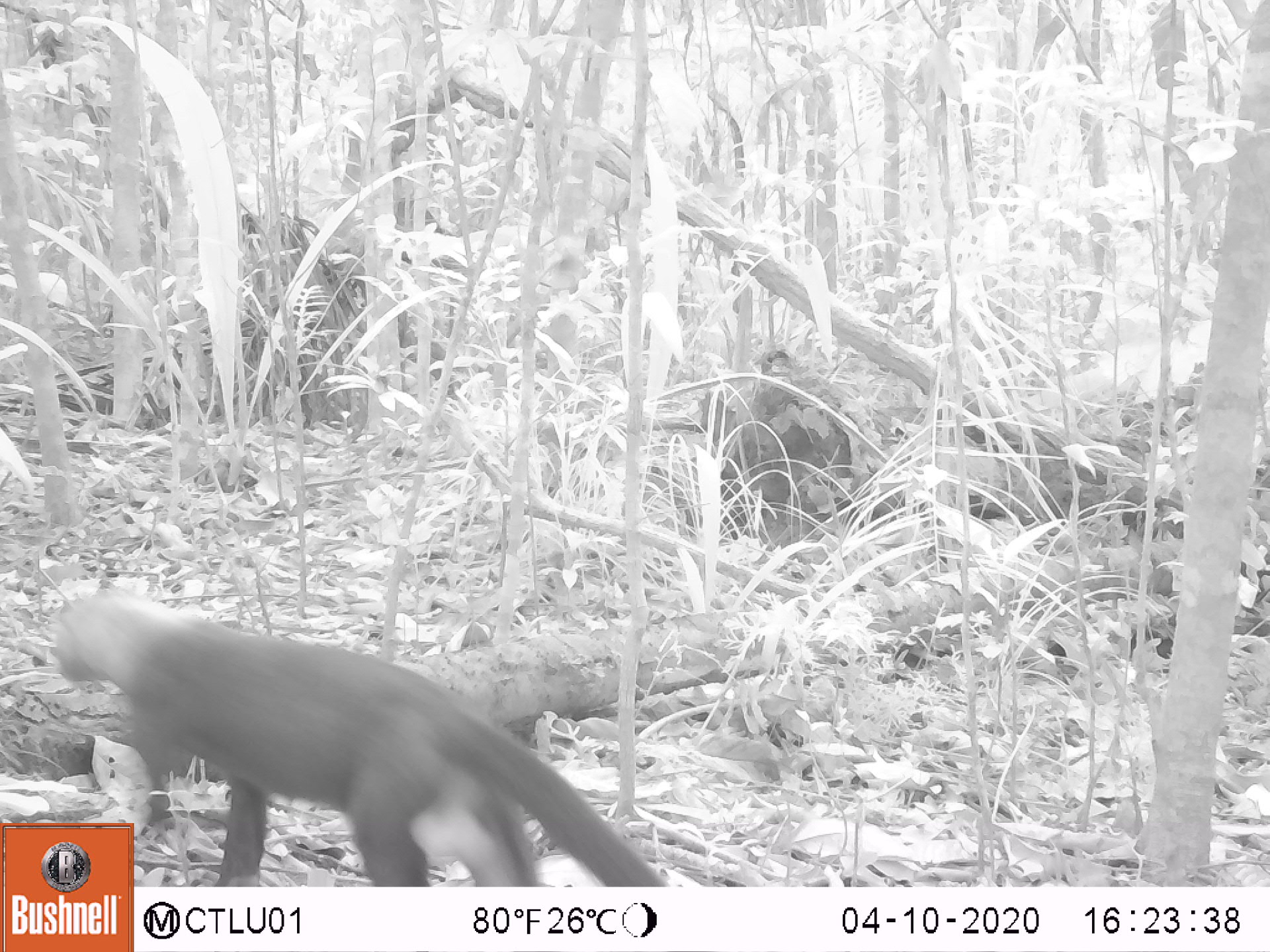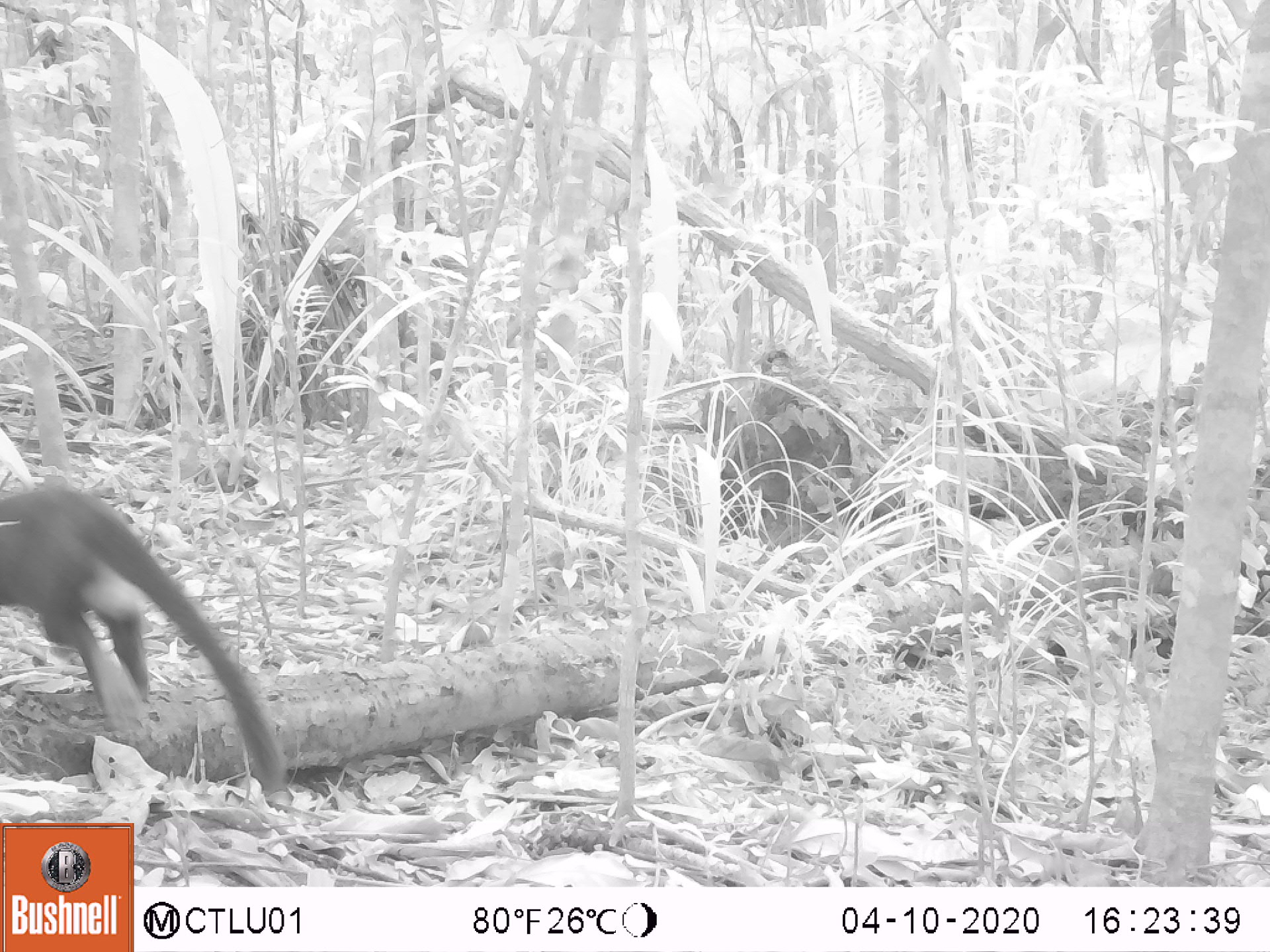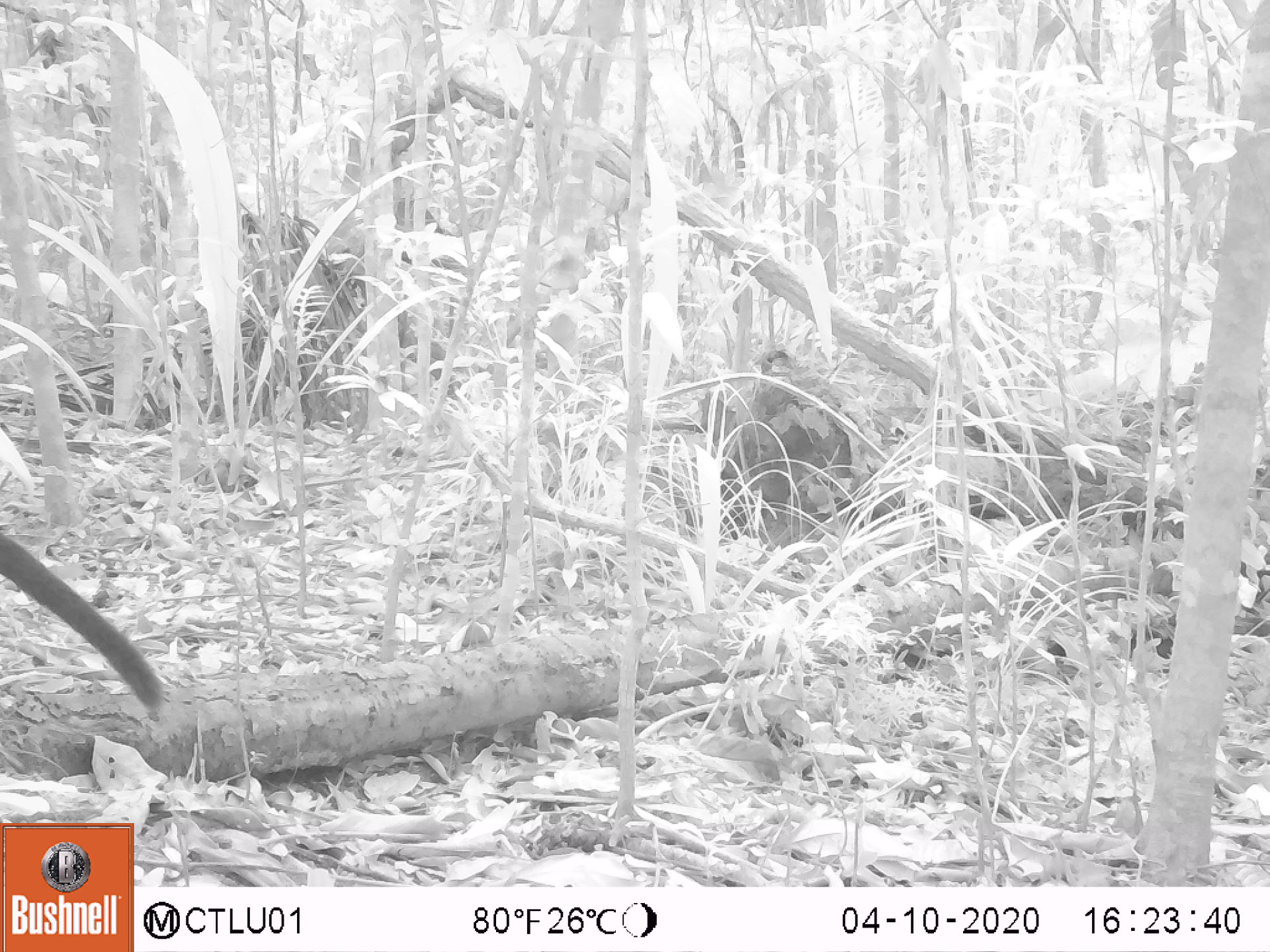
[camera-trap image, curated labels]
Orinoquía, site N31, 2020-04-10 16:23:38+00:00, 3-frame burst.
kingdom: Animalia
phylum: Chordata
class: Mammalia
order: Carnivora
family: Mustelidae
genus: Eira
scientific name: Eira barbara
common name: tayra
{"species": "tayra (Eira barbara)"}